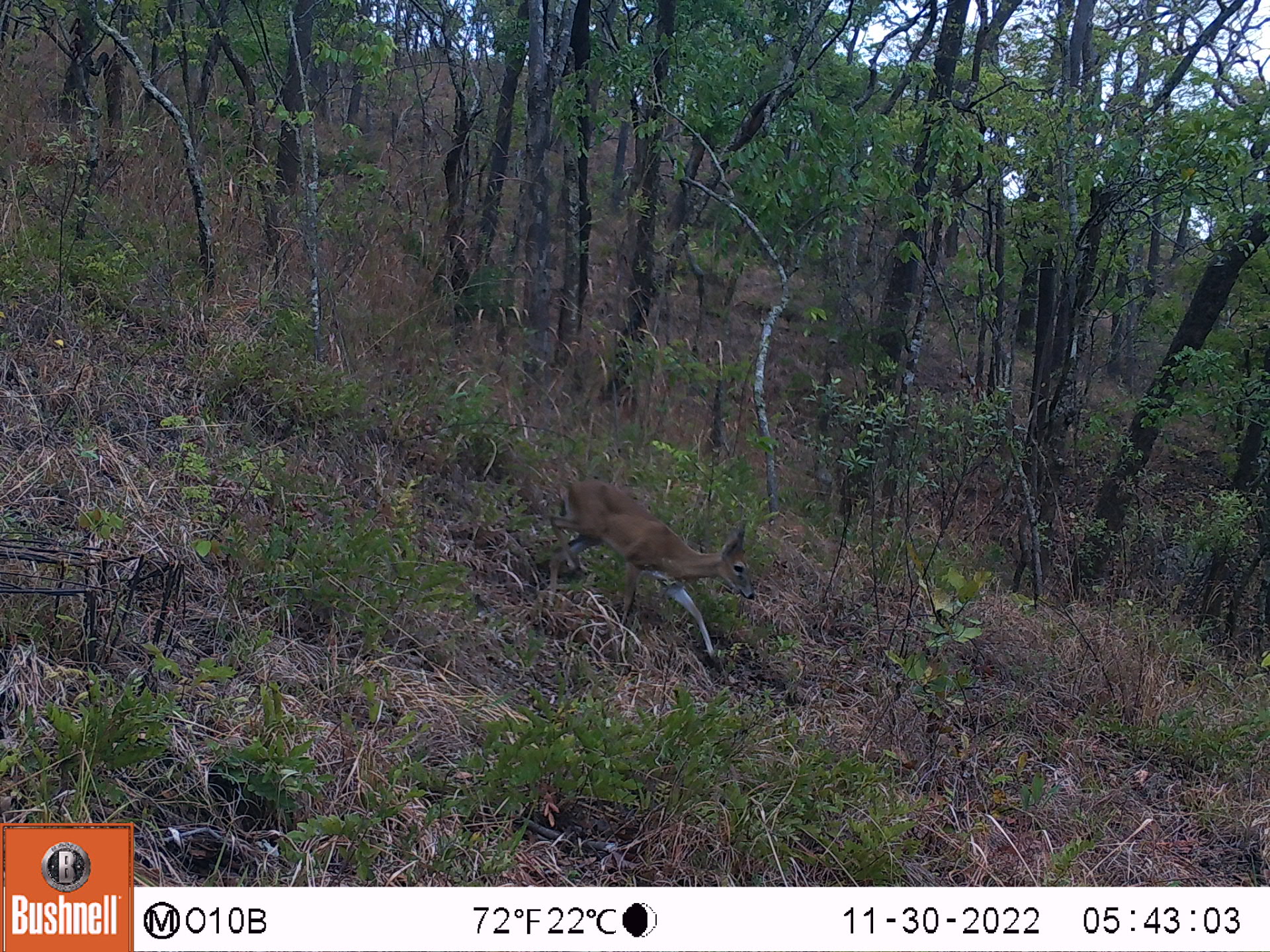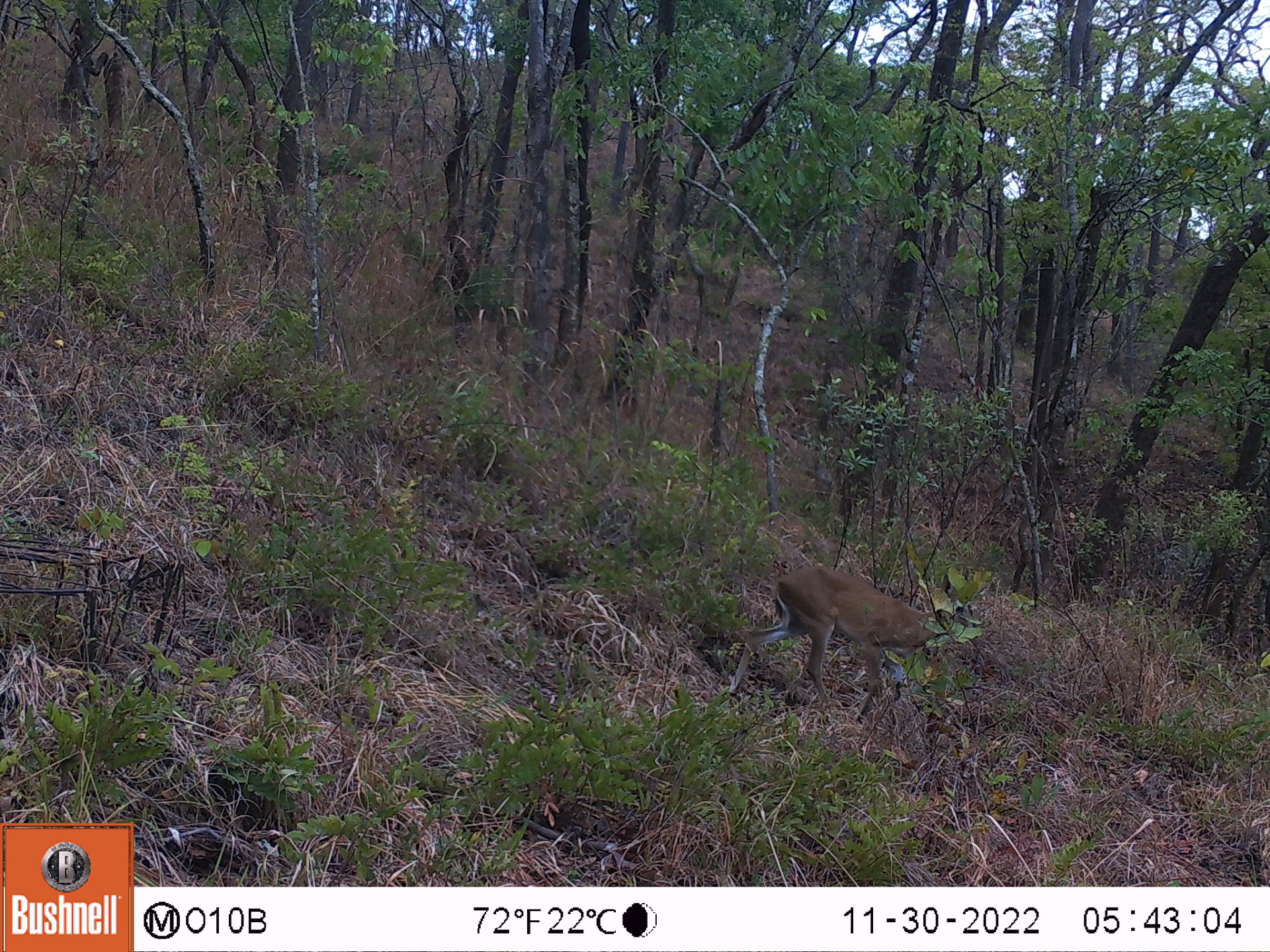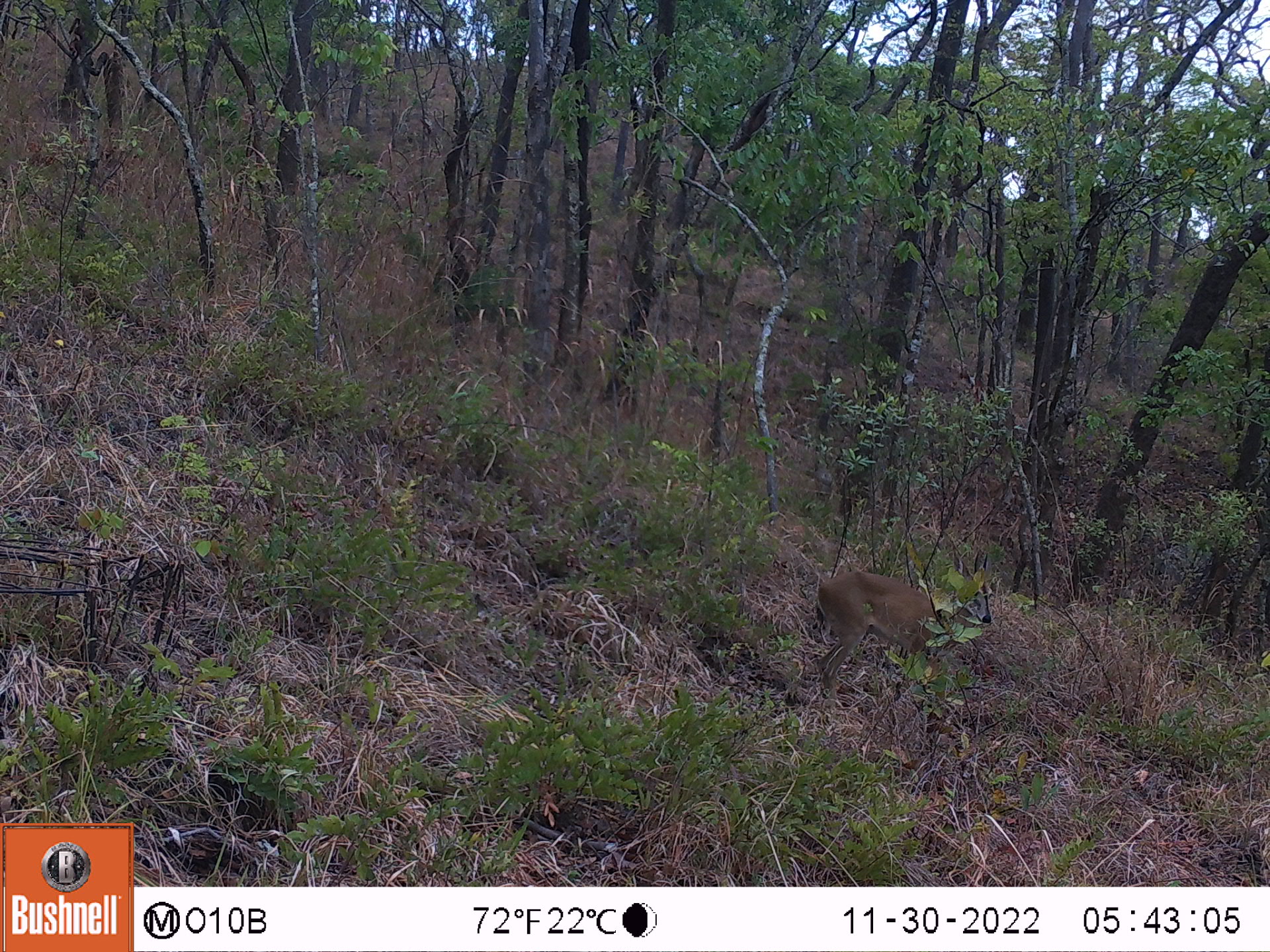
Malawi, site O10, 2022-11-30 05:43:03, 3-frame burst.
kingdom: Animalia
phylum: Chordata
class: Mammalia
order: Artiodactyla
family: Bovidae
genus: Sylvicapra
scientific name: Sylvicapra grimmia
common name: common duiker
Common duiker (Sylvicapra grimmia), count 1.